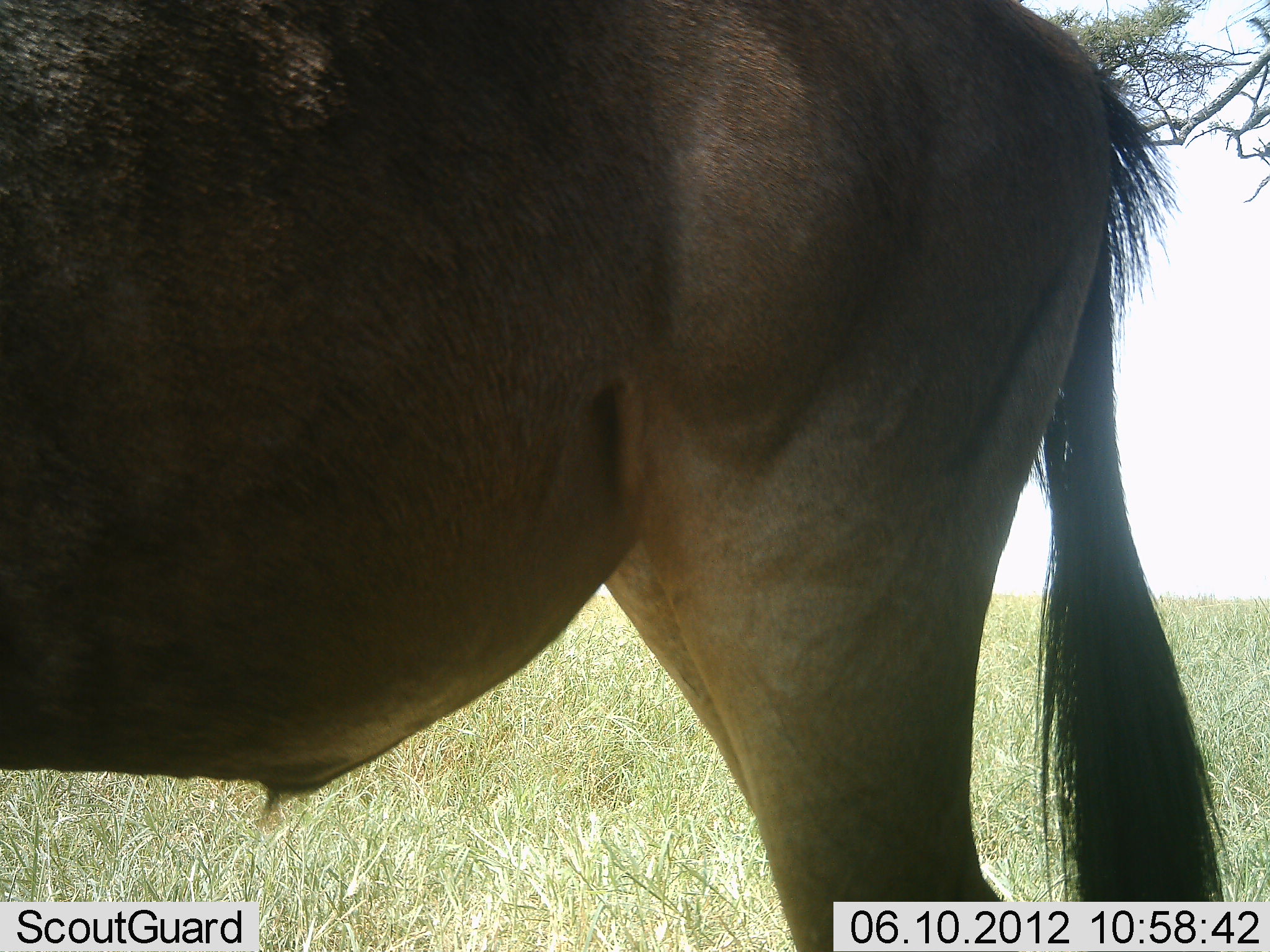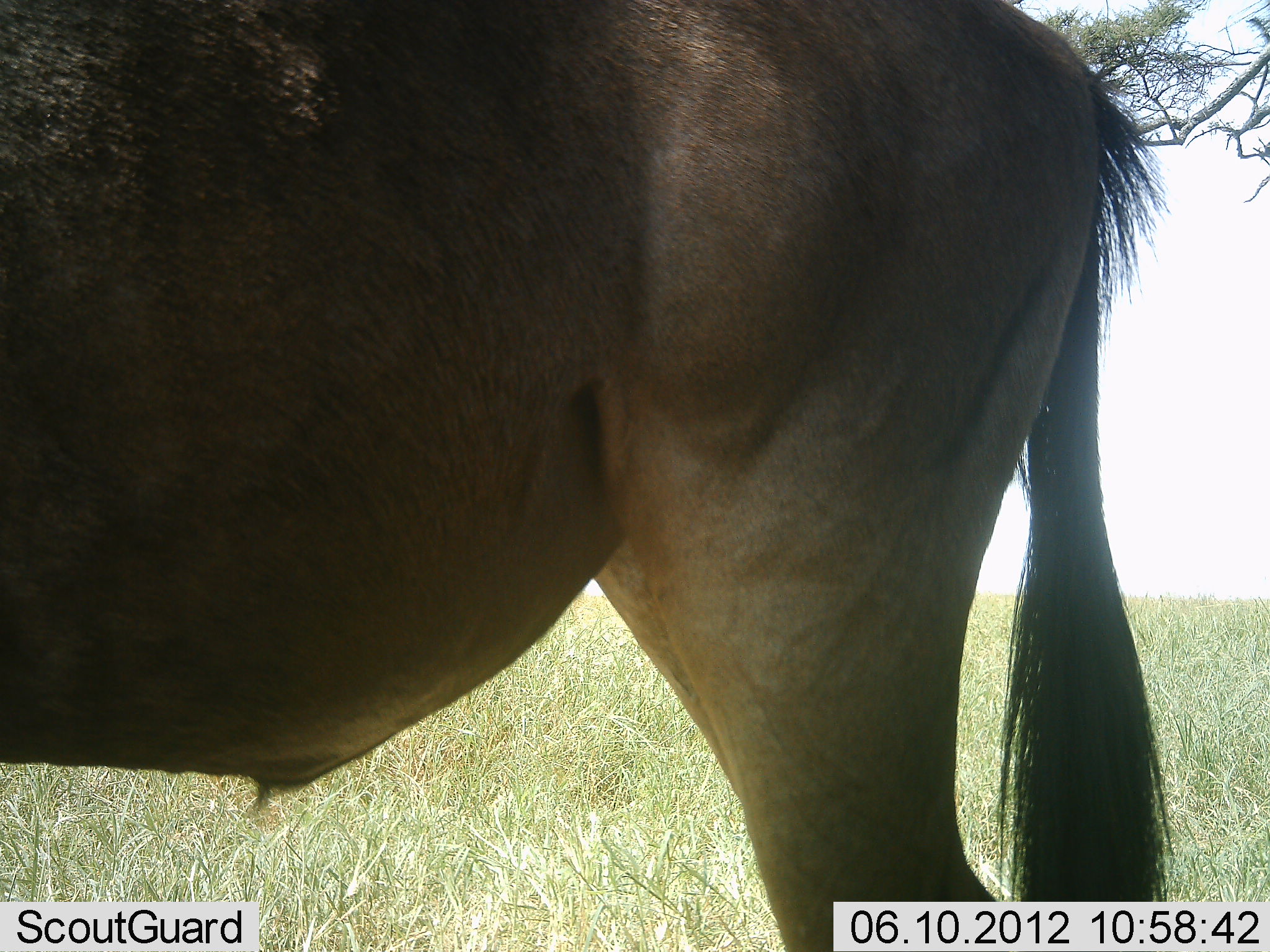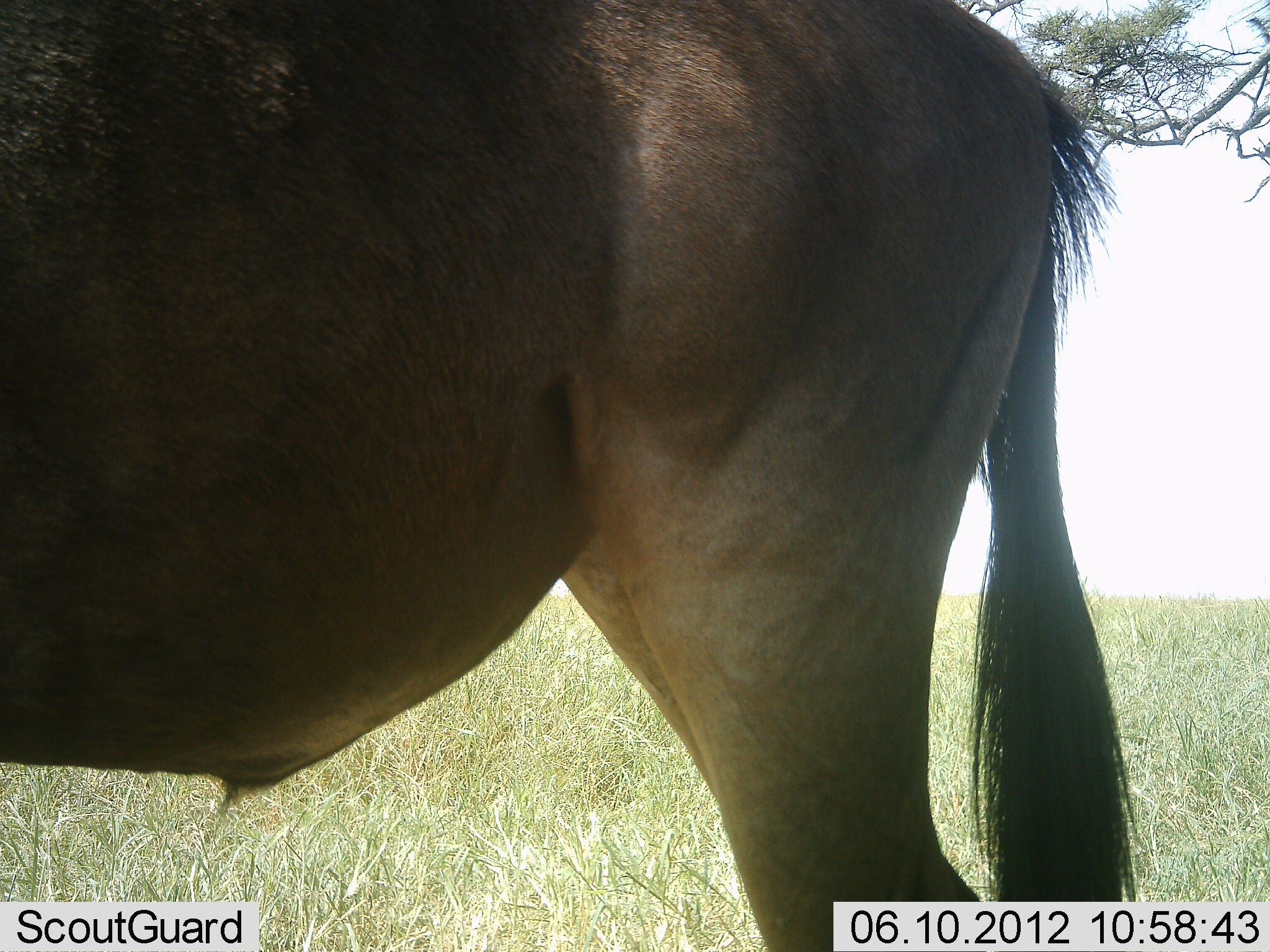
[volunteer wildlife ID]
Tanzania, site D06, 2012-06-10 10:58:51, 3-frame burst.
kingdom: Animalia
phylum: Chordata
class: Mammalia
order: Artiodactyla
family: Bovidae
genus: Connochaetes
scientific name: Connochaetes taurinus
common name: blue wildebeest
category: wildebeest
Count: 1.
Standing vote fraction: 100%.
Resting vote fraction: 0%.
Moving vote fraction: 0%.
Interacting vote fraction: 0%.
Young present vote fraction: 0%.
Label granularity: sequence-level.